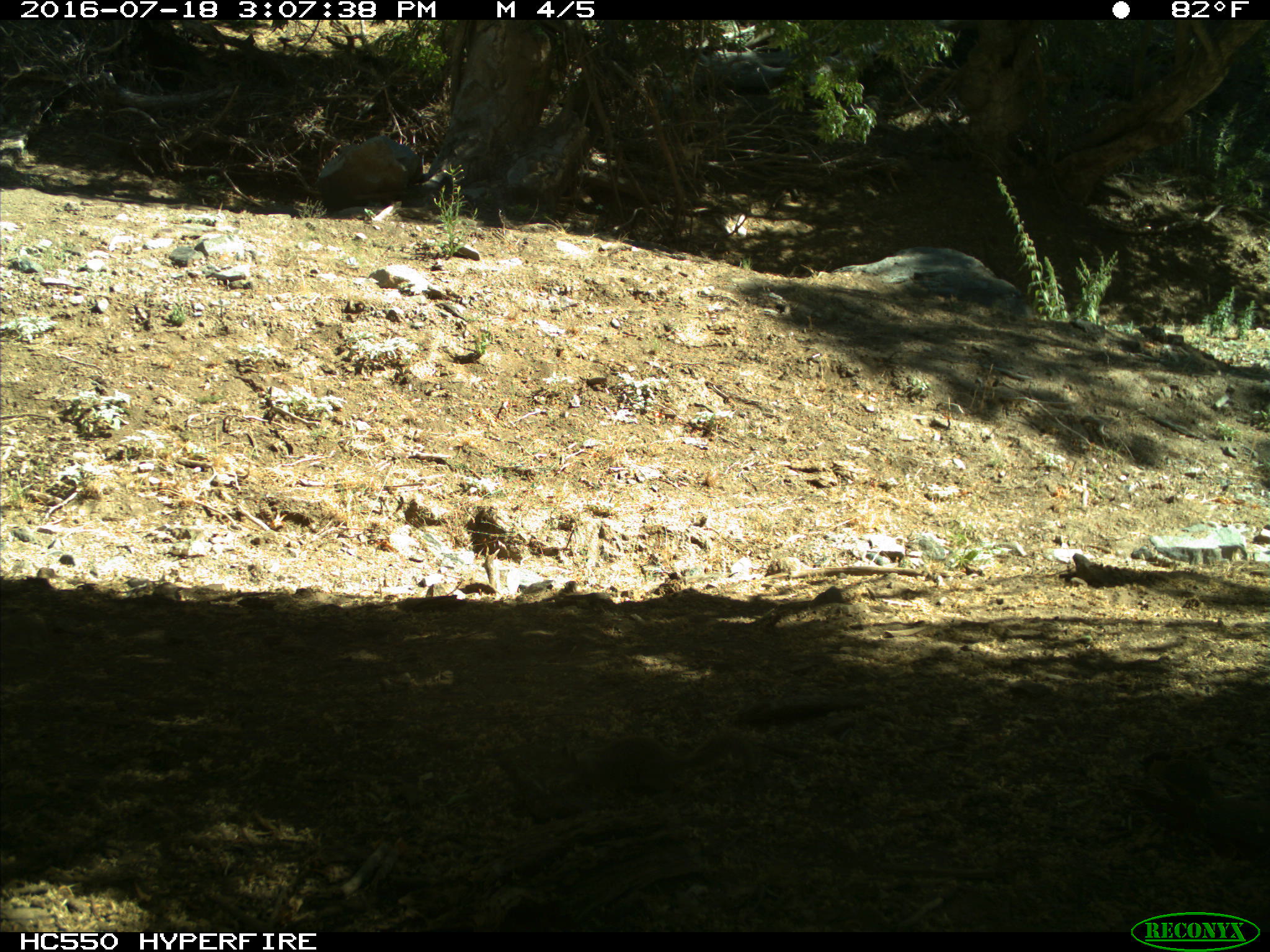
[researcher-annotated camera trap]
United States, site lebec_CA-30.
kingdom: Animalia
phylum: Chordata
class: Mammalia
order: Rodentia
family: Sciuridae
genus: Otospermophilus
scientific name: Otospermophilus beecheyi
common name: california ground squirrel